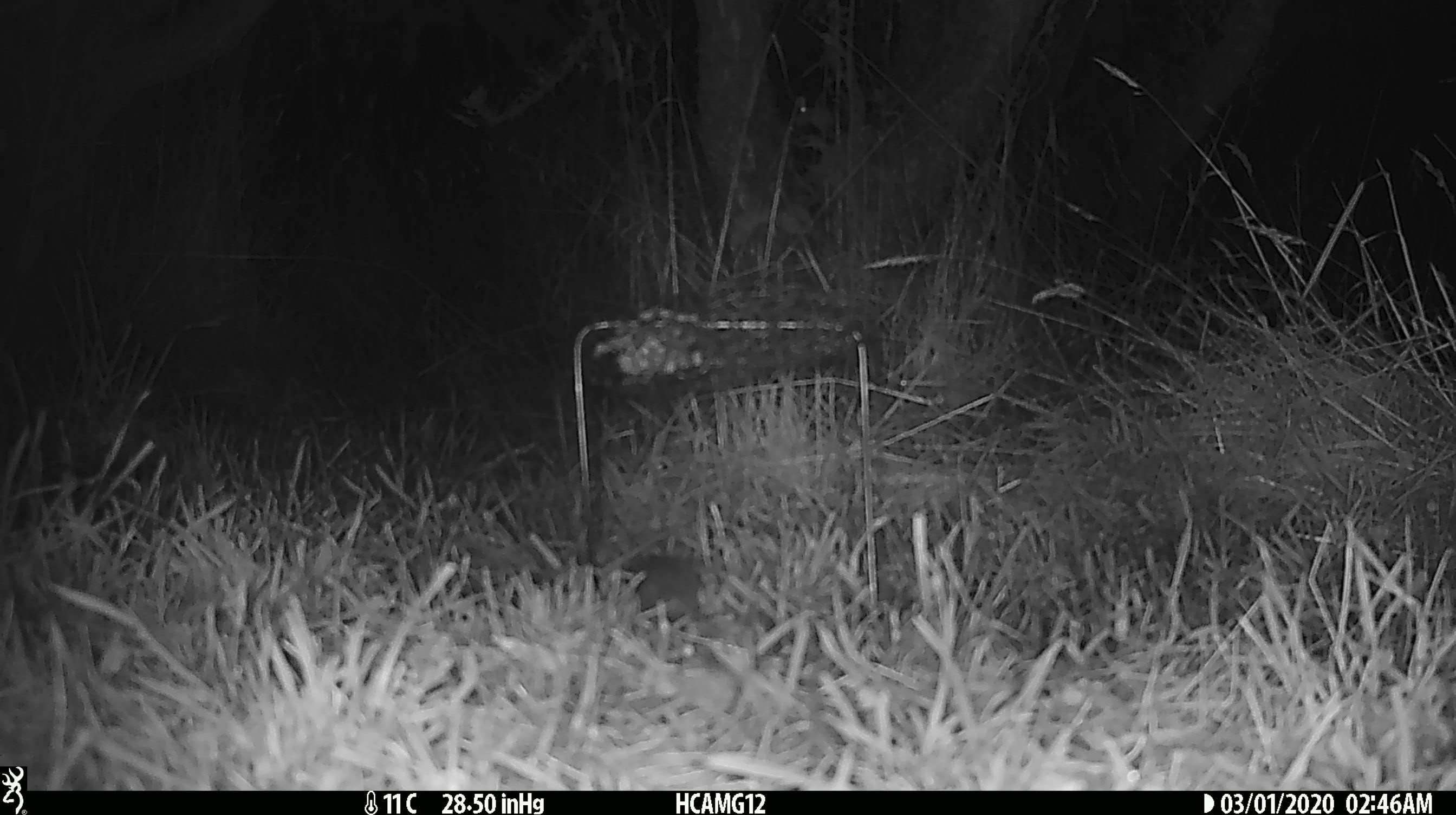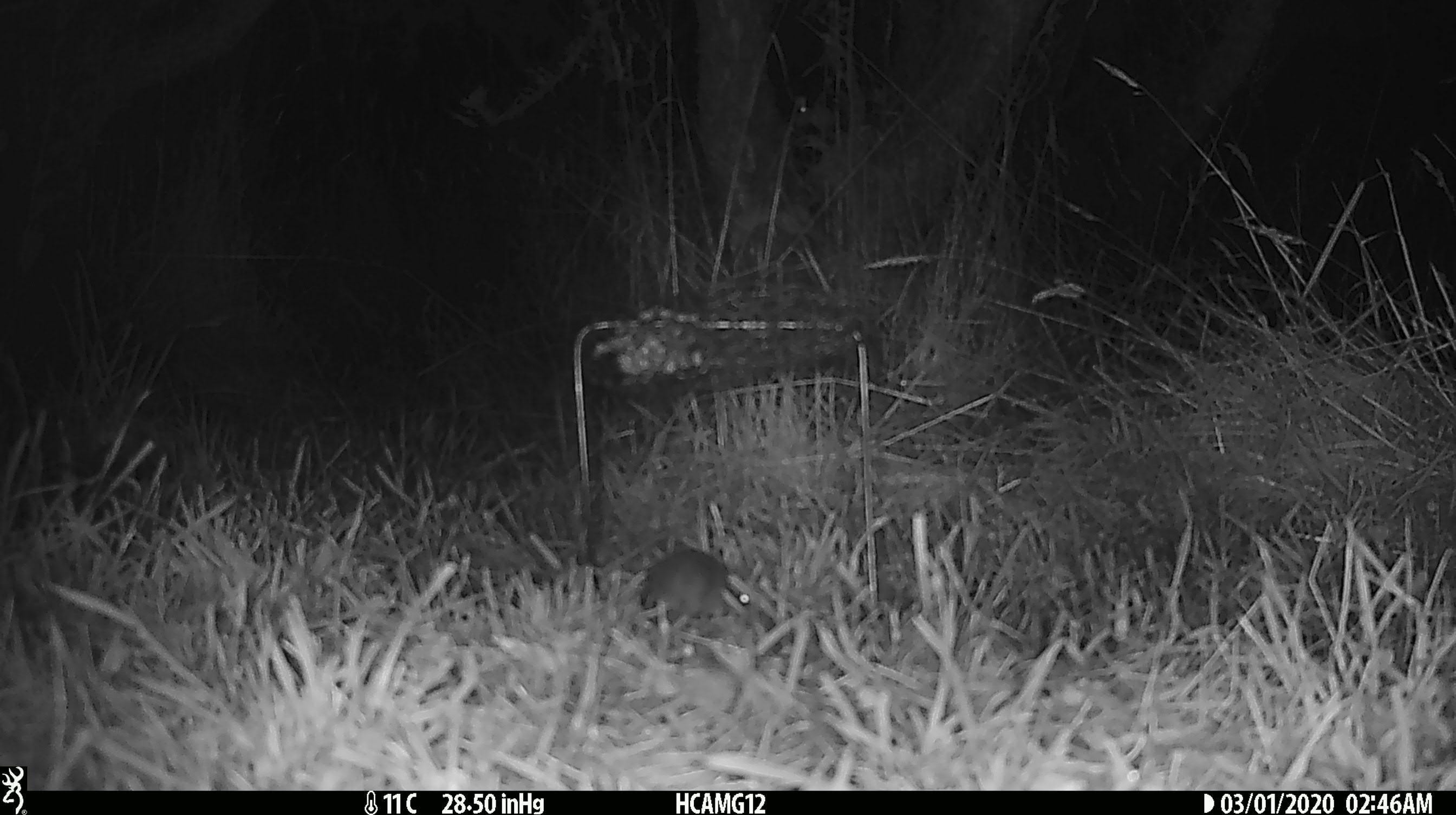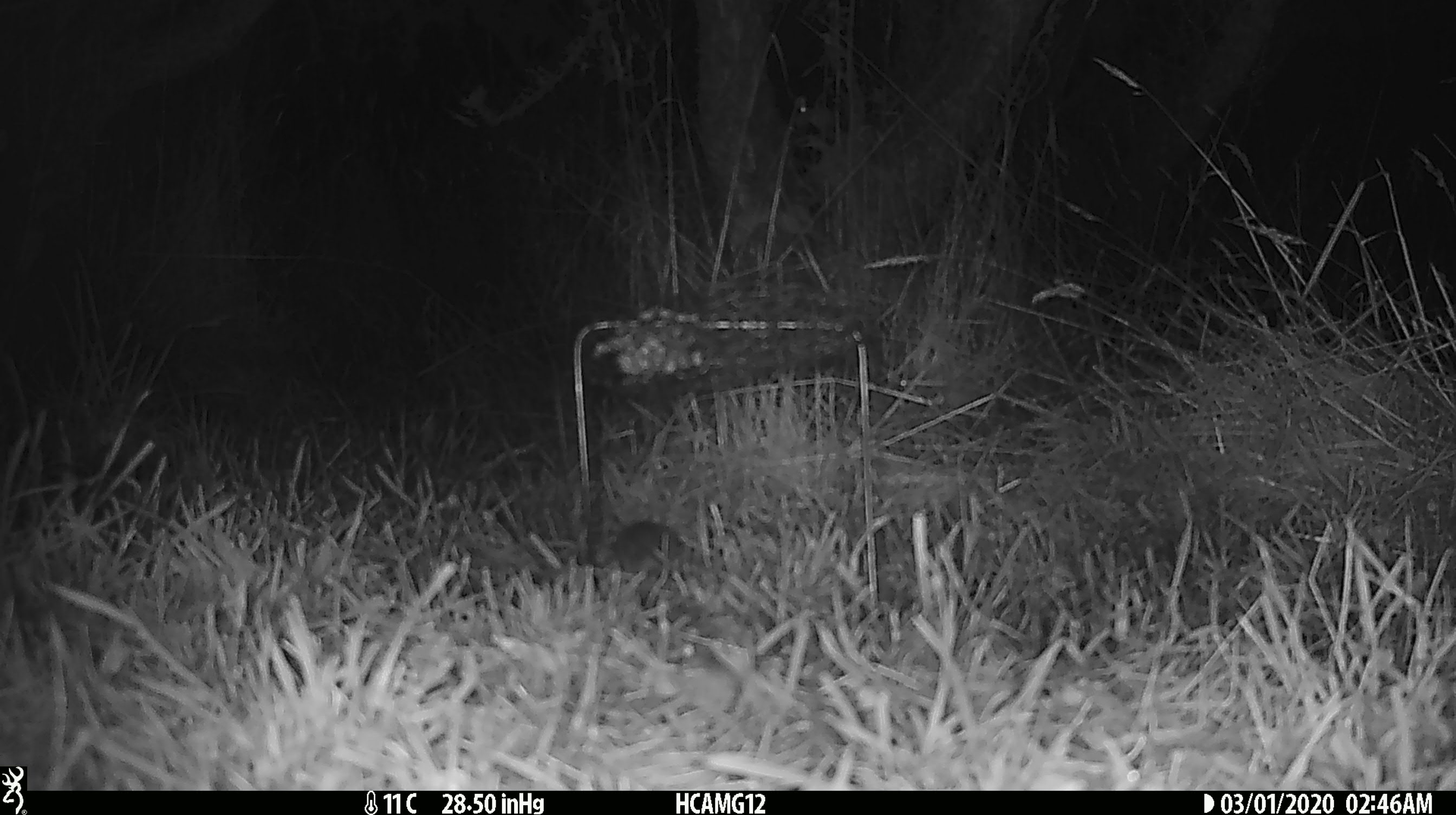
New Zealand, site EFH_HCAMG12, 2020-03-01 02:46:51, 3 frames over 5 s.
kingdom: Animalia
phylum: Chordata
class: Mammalia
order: Rodentia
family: Muridae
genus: Mus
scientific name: Mus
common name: mouse